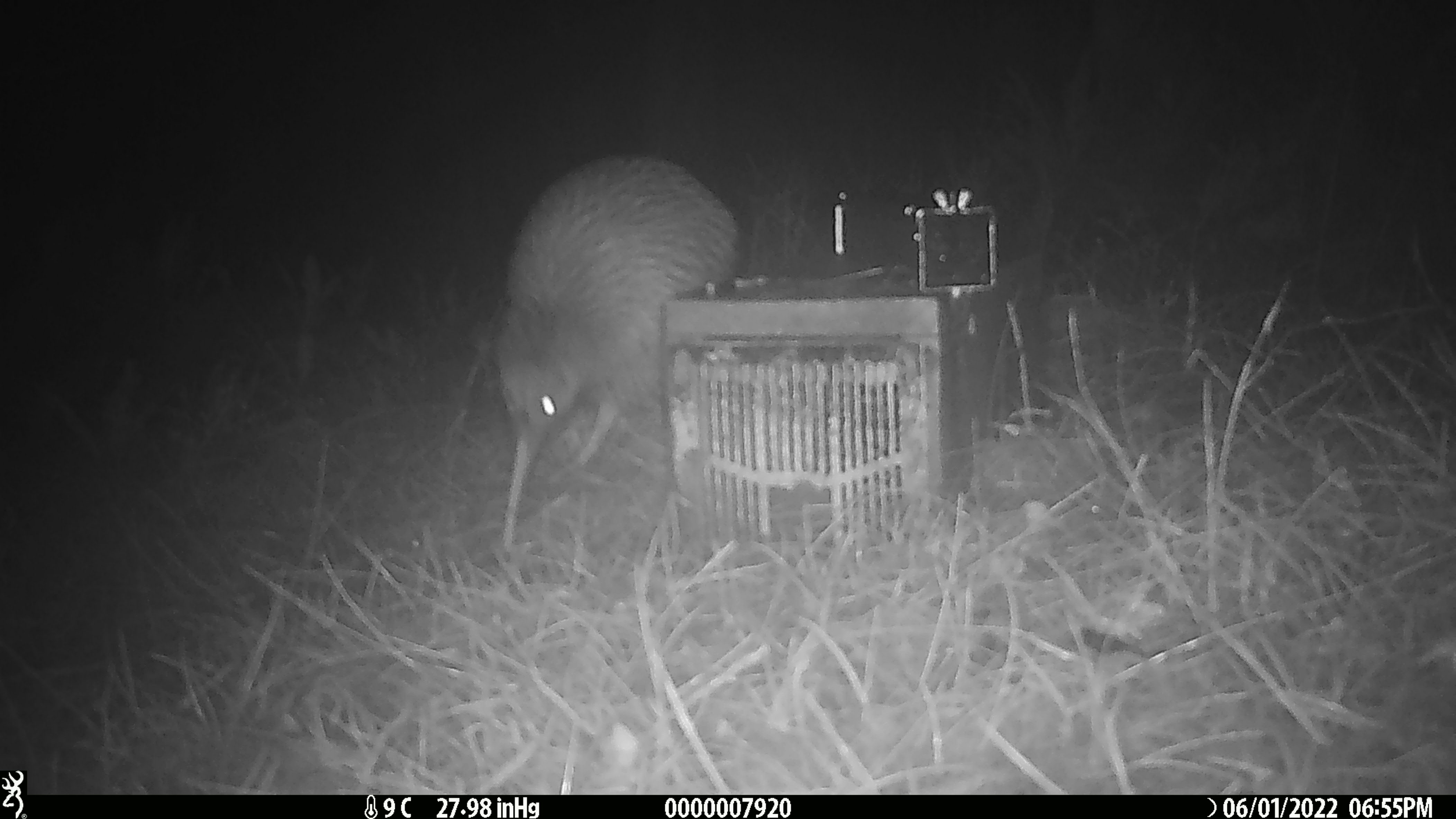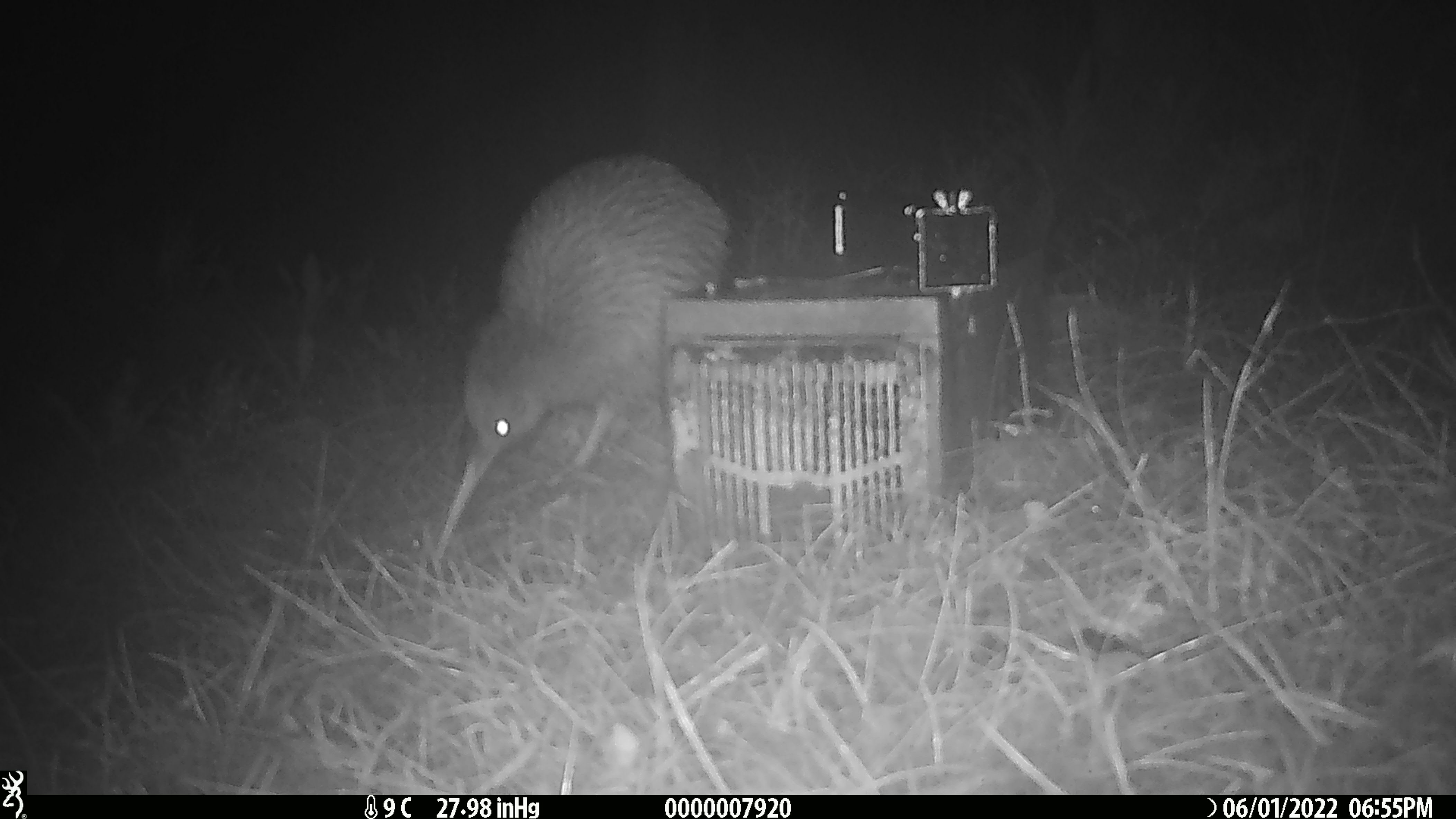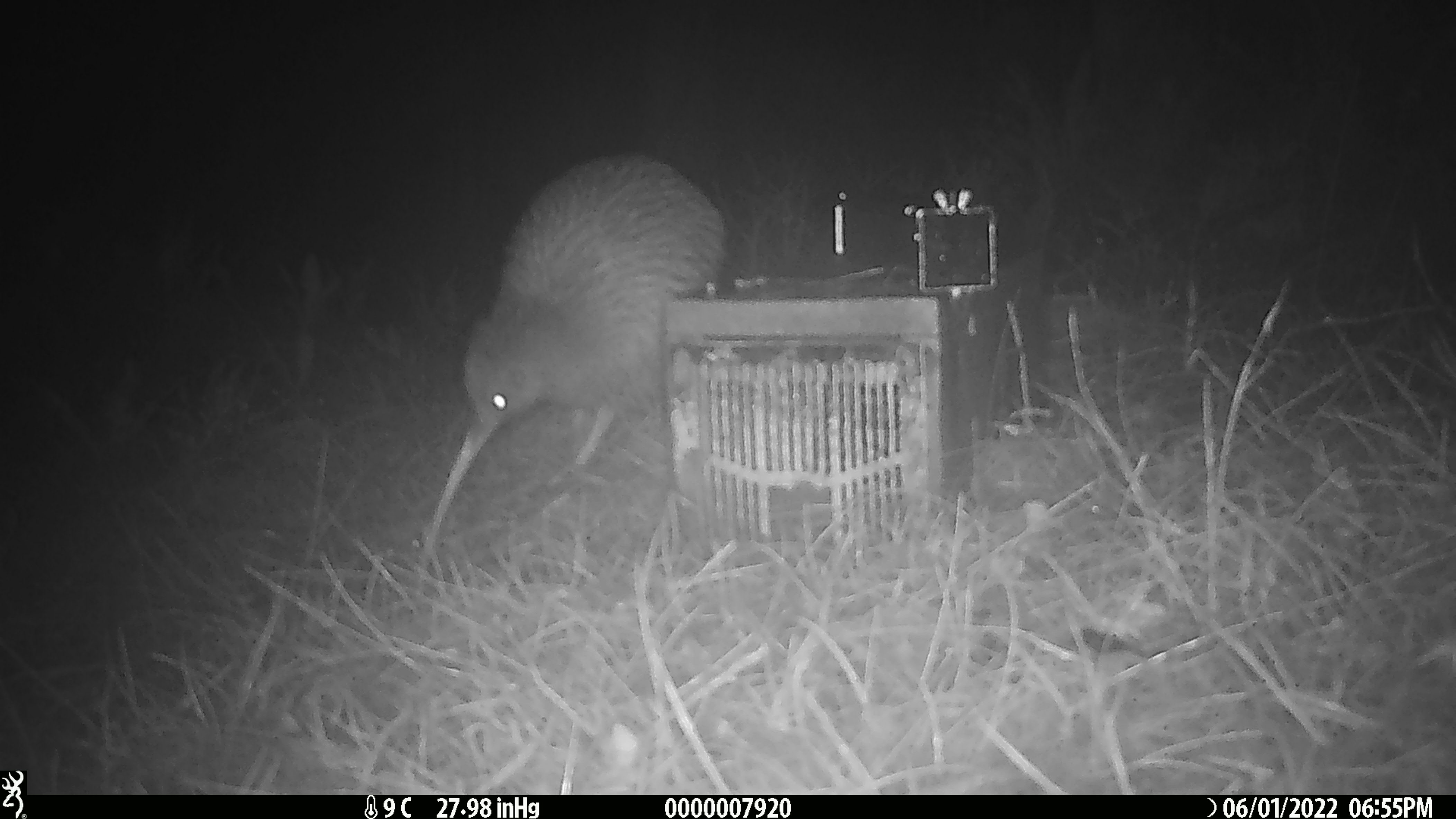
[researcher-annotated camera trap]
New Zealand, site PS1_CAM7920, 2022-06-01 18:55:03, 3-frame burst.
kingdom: Animalia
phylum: Chordata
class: Aves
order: Apterygiformes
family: Apterygidae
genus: Apteryx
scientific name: Apteryx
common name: kiwi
Kiwi (Apteryx).